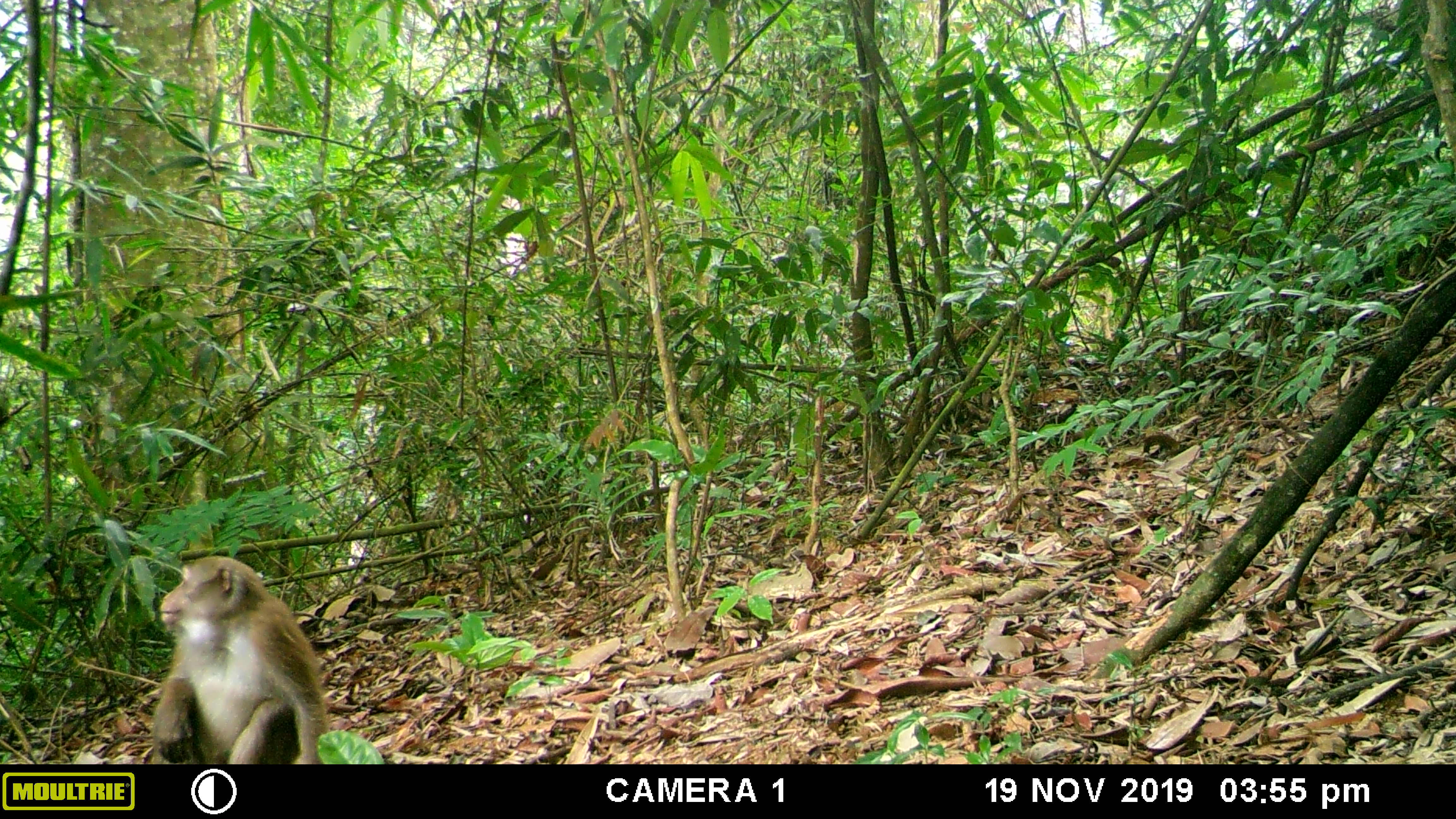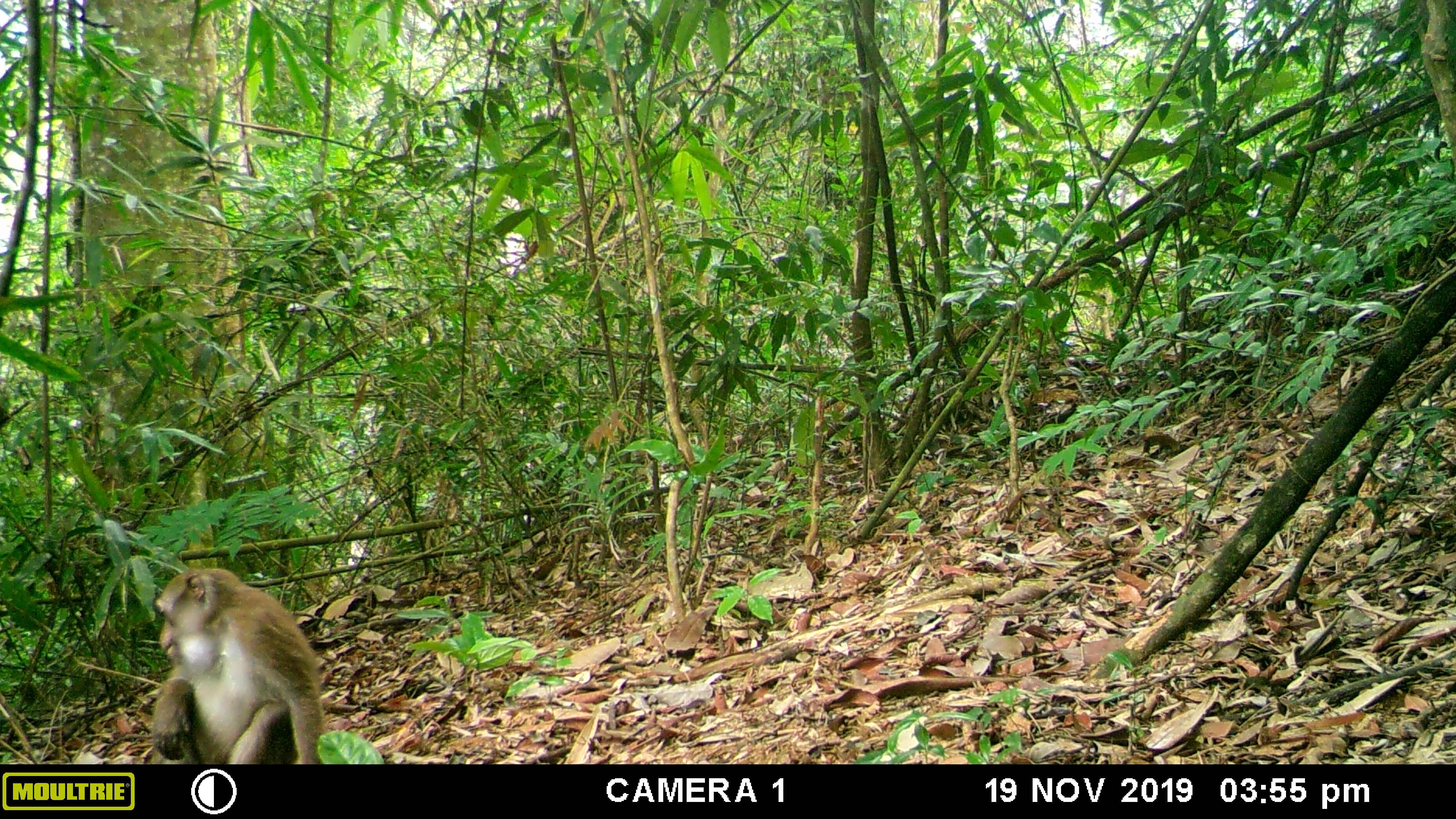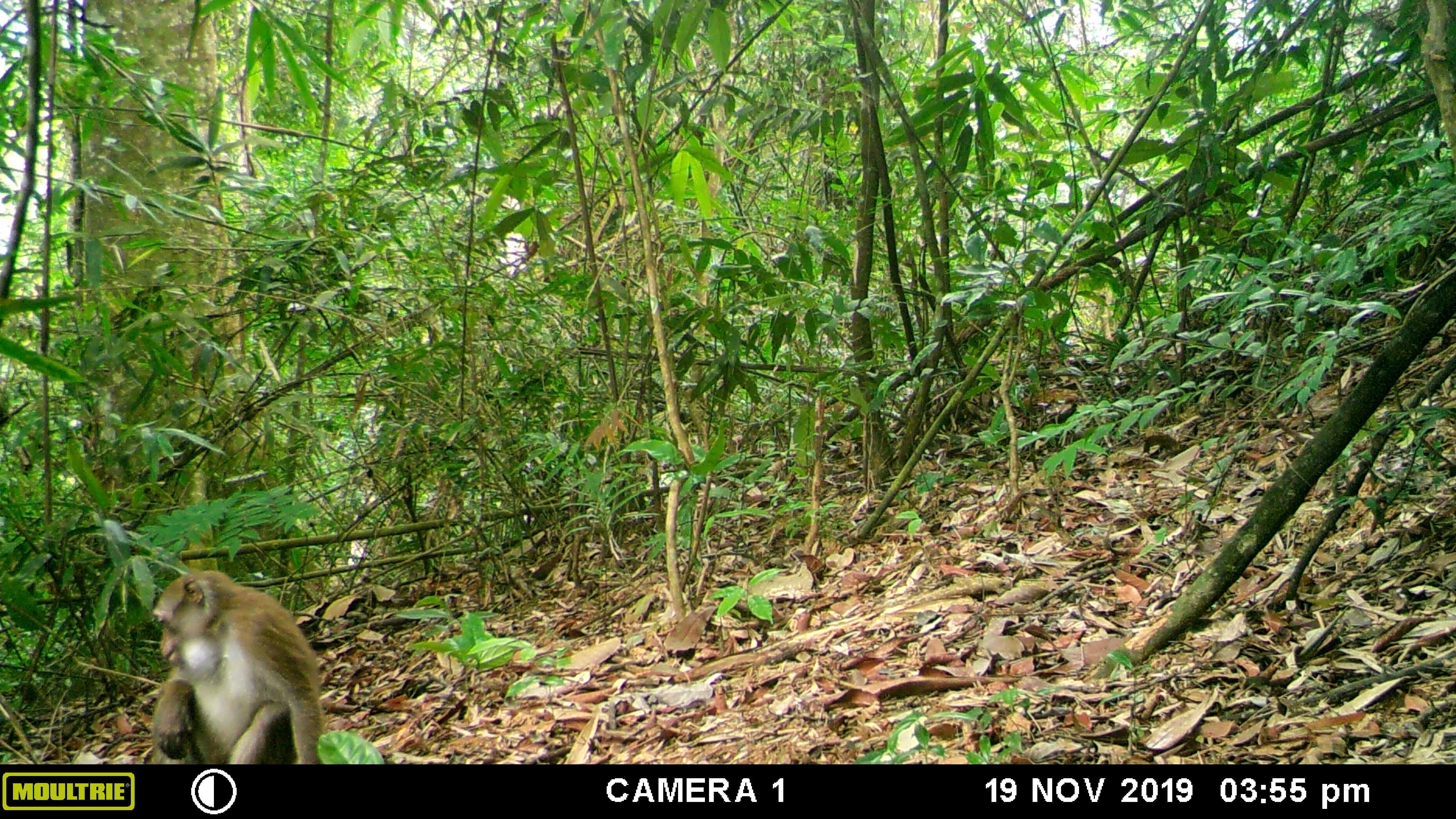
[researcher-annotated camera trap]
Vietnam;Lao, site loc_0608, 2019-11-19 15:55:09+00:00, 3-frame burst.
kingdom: Animalia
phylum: Chordata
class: Mammalia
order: Primates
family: Cercopithecidae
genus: Macaca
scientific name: Macaca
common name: macaques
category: assam or rhesus macaque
Assam or rhesus macaque (macaques) (Macaca). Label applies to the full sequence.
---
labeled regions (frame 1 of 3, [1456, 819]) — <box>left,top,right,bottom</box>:
assam or rhesus macaque: <box>152,555,330,764</box>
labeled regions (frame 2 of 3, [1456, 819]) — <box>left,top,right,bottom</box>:
assam or rhesus macaque: <box>150,563,324,764</box>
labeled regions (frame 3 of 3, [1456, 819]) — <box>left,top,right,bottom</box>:
assam or rhesus macaque: <box>150,566,320,764</box>